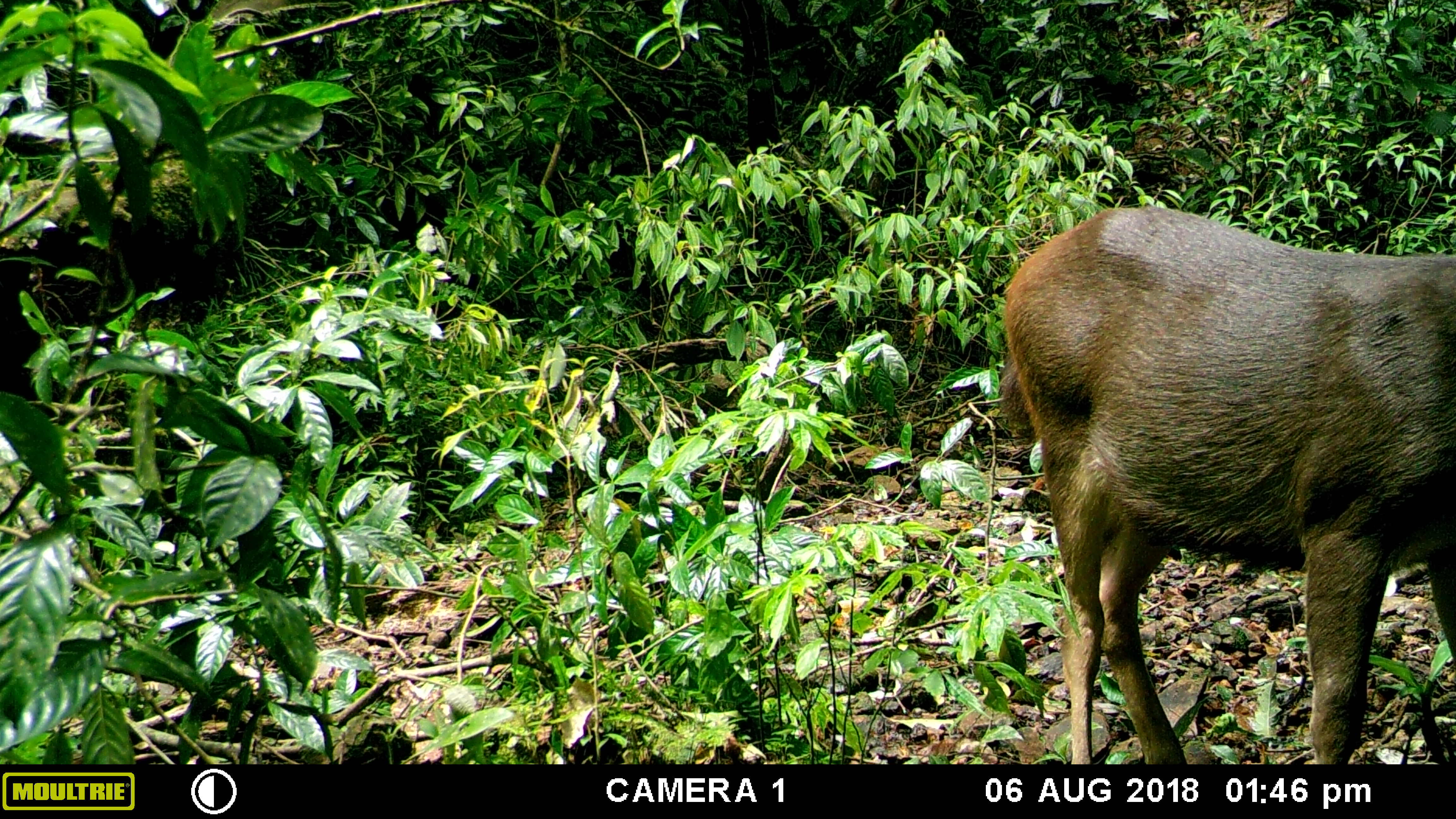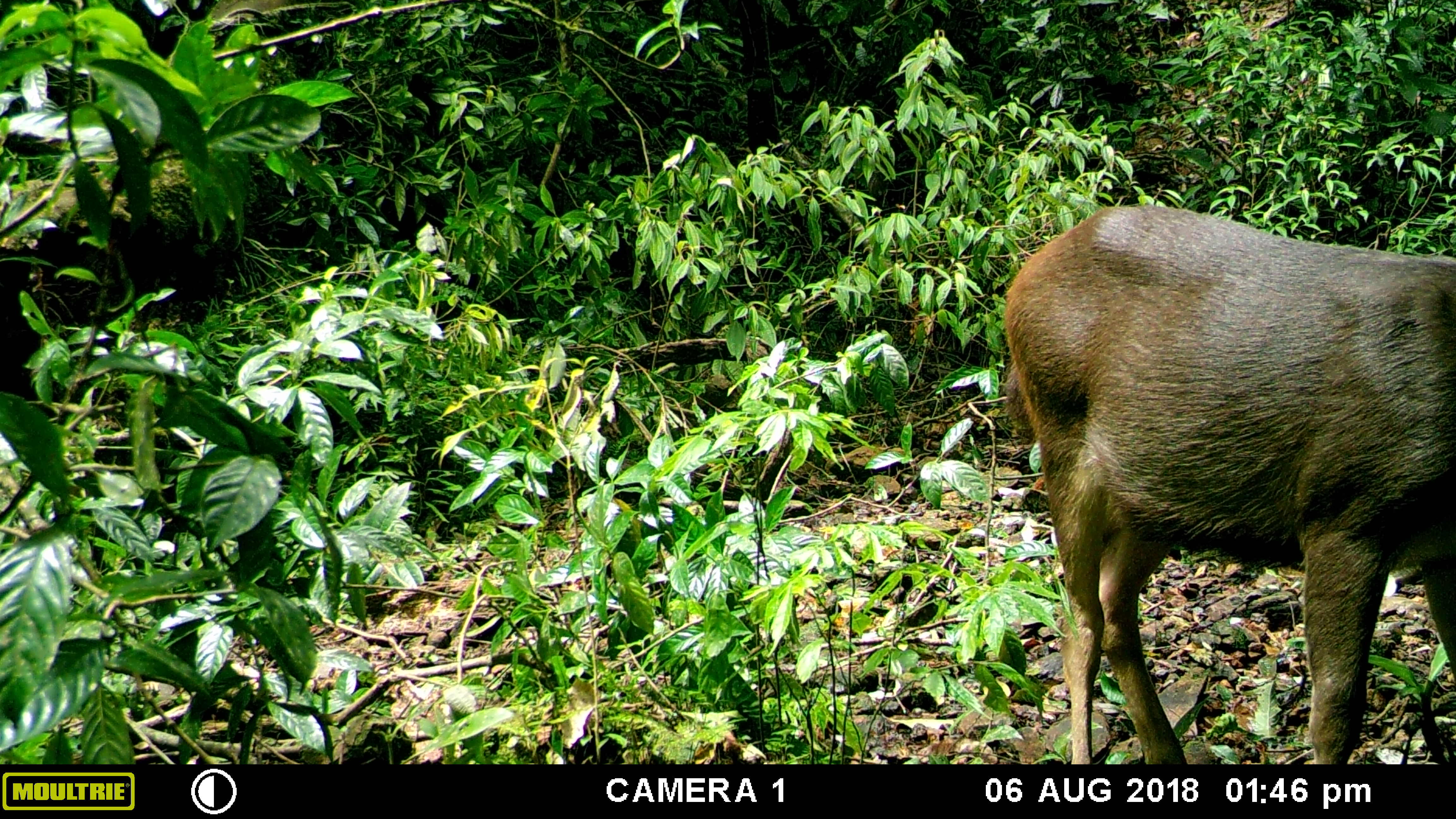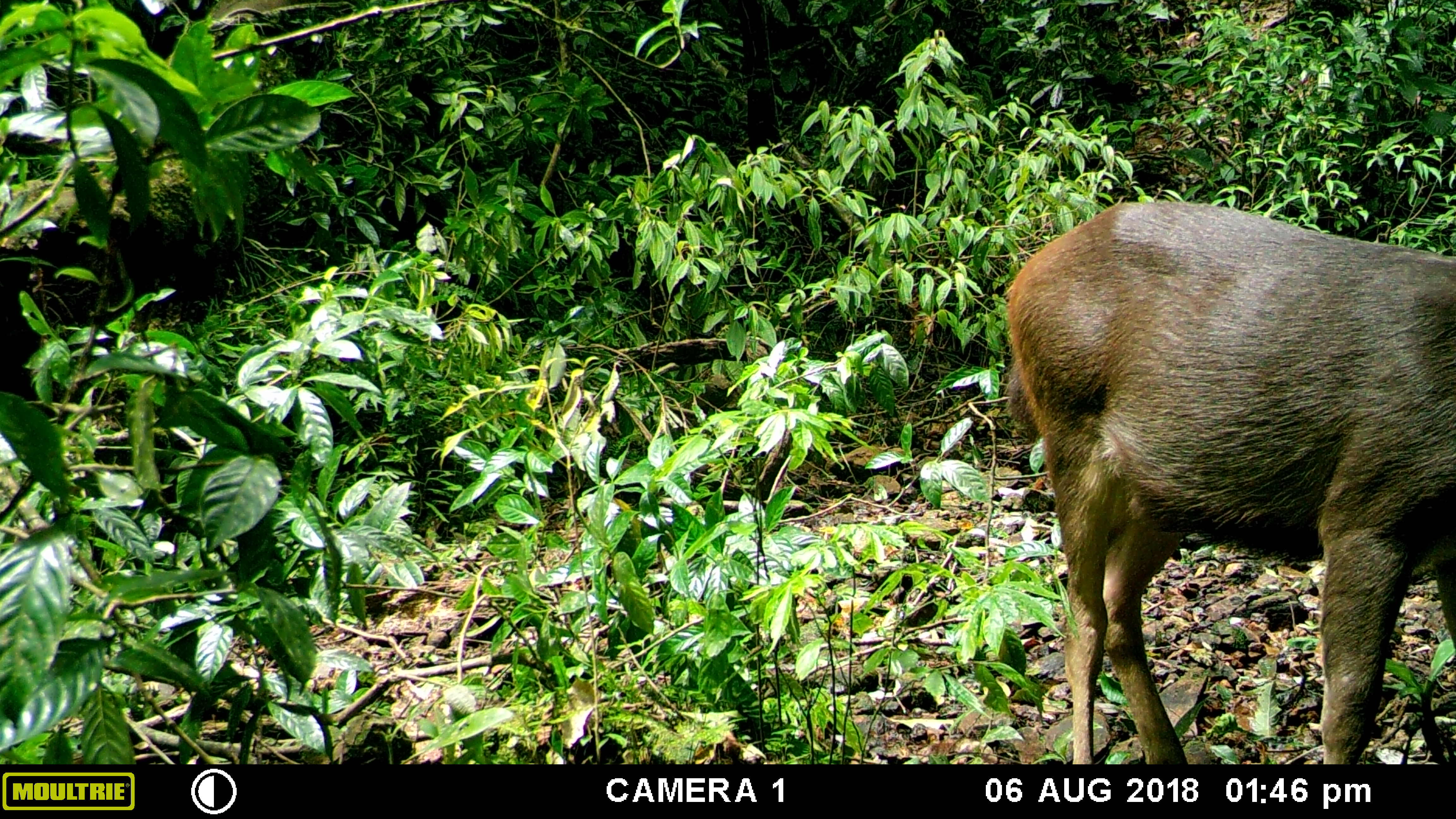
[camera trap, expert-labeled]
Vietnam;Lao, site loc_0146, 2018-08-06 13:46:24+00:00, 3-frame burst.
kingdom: Animalia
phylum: Chordata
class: Mammalia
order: Artiodactyla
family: Cervidae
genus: Rusa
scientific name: Rusa unicolor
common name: sambar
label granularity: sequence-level